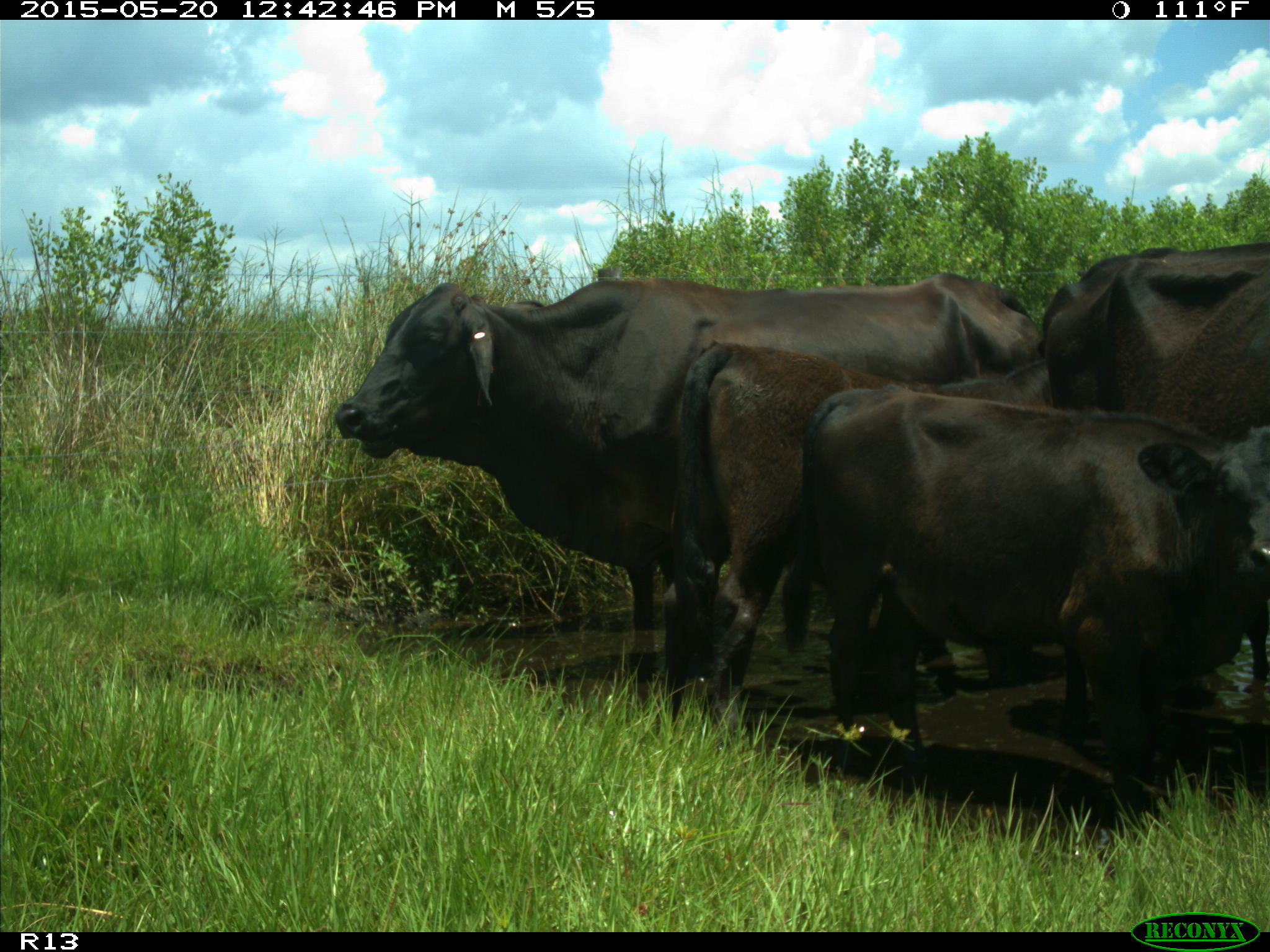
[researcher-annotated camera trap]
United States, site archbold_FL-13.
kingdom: Animalia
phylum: Chordata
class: Mammalia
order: Artiodactyla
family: Bovidae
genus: Bos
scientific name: Bos taurus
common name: domestic cow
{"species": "Bos taurus (domestic cow)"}